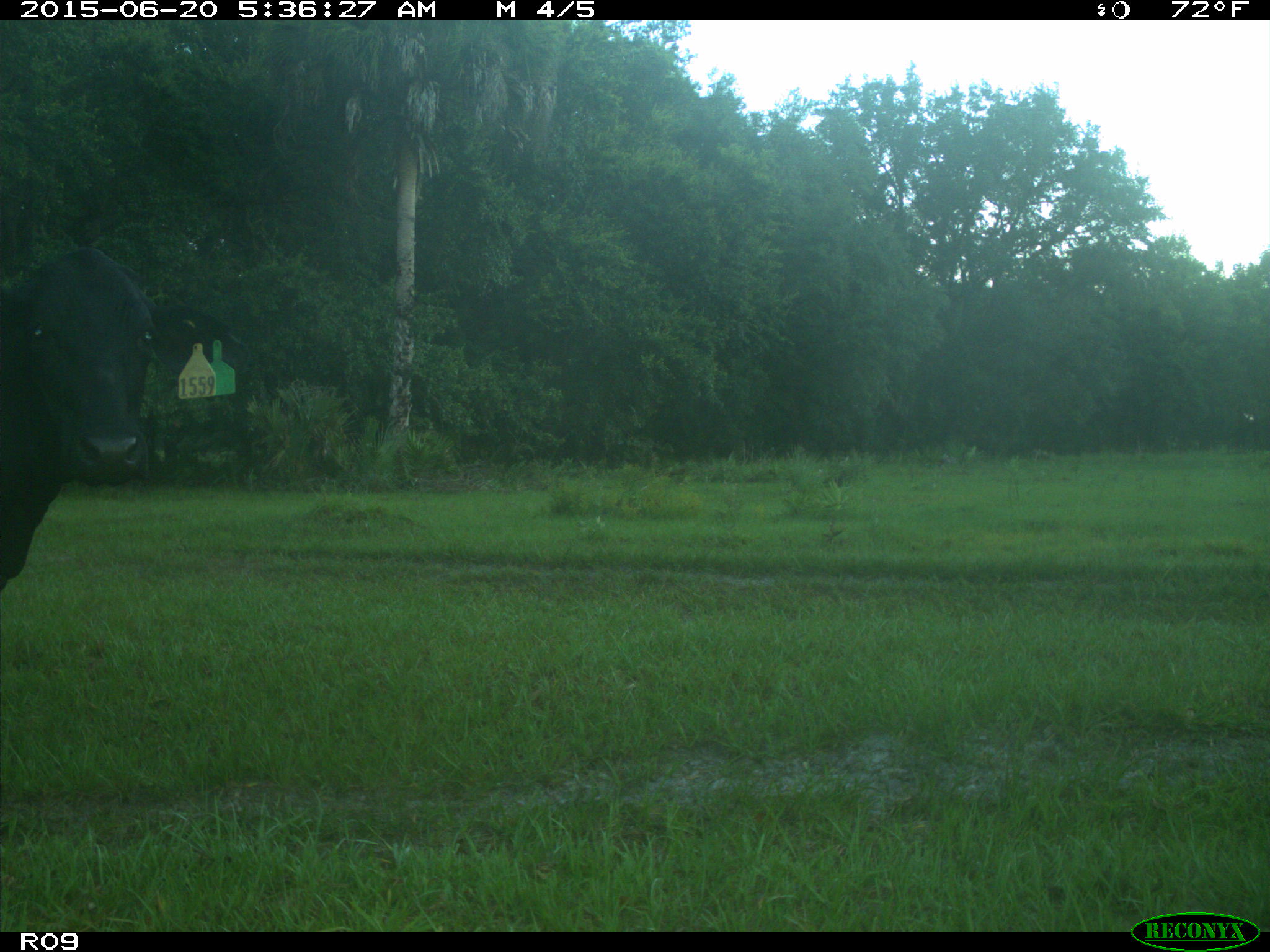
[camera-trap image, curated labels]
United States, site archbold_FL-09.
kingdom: Animalia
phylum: Chordata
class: Mammalia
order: Artiodactyla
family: Bovidae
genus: Bos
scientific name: Bos taurus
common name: domestic cow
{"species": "Bos taurus (domestic cow)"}